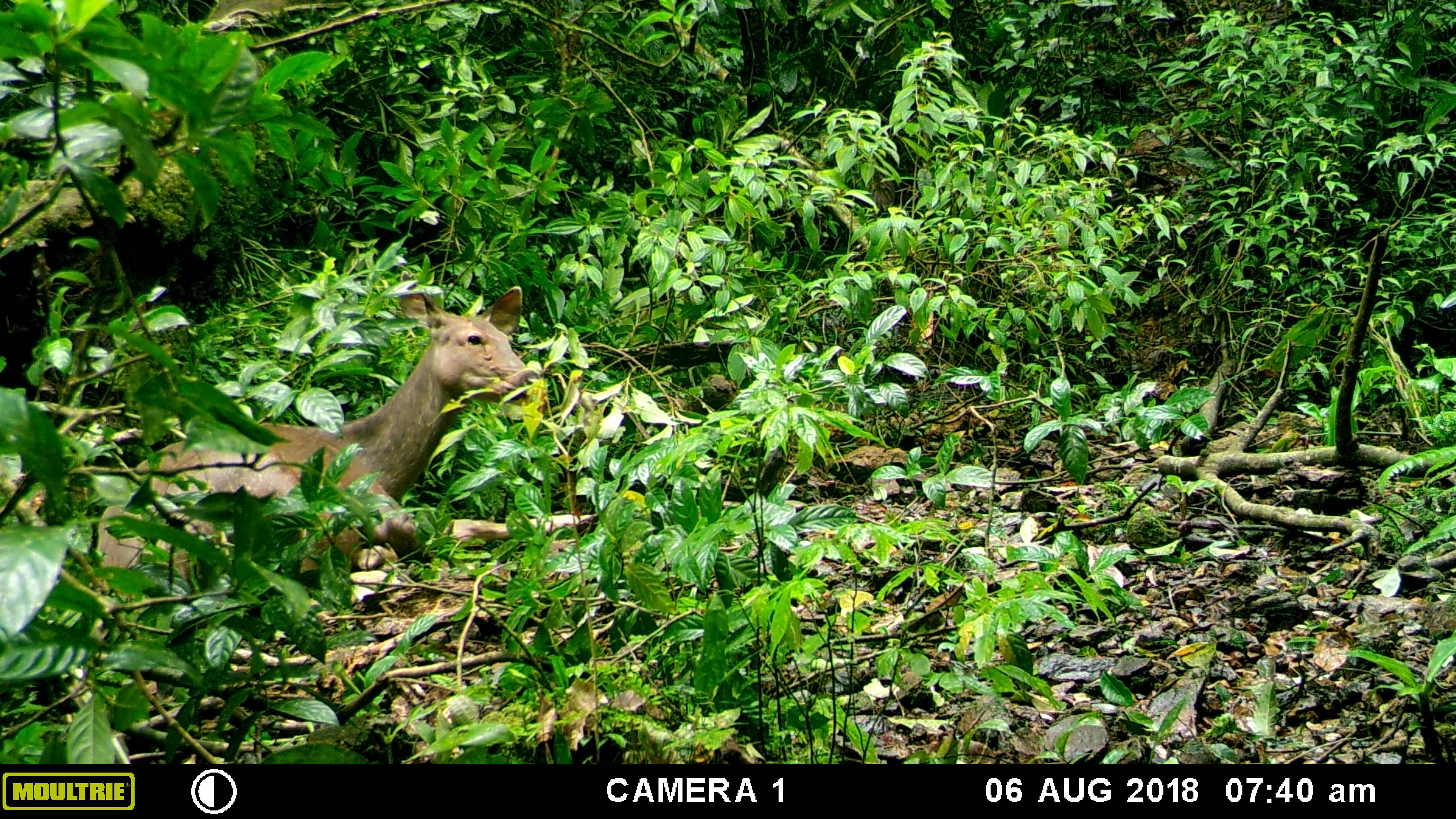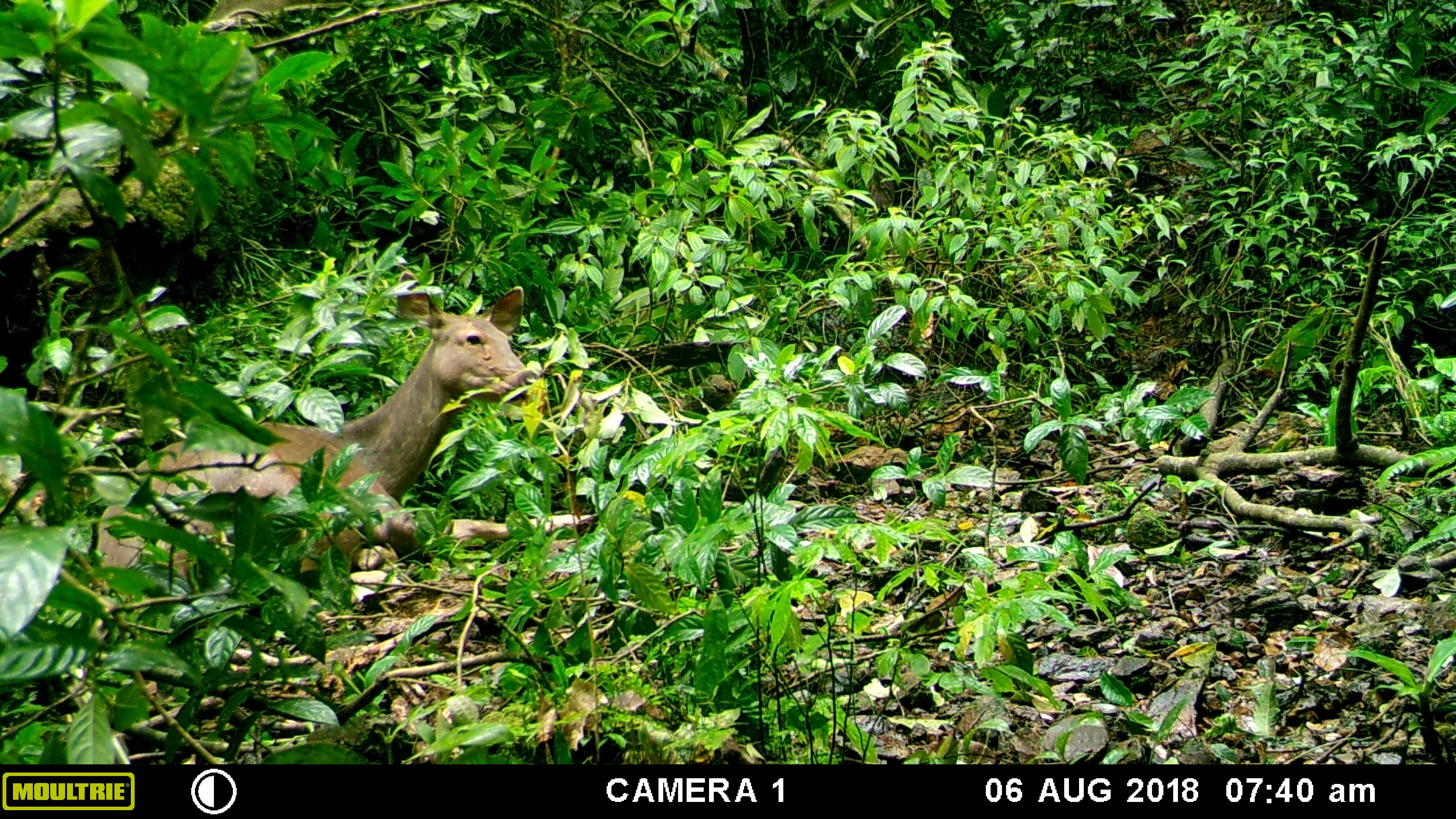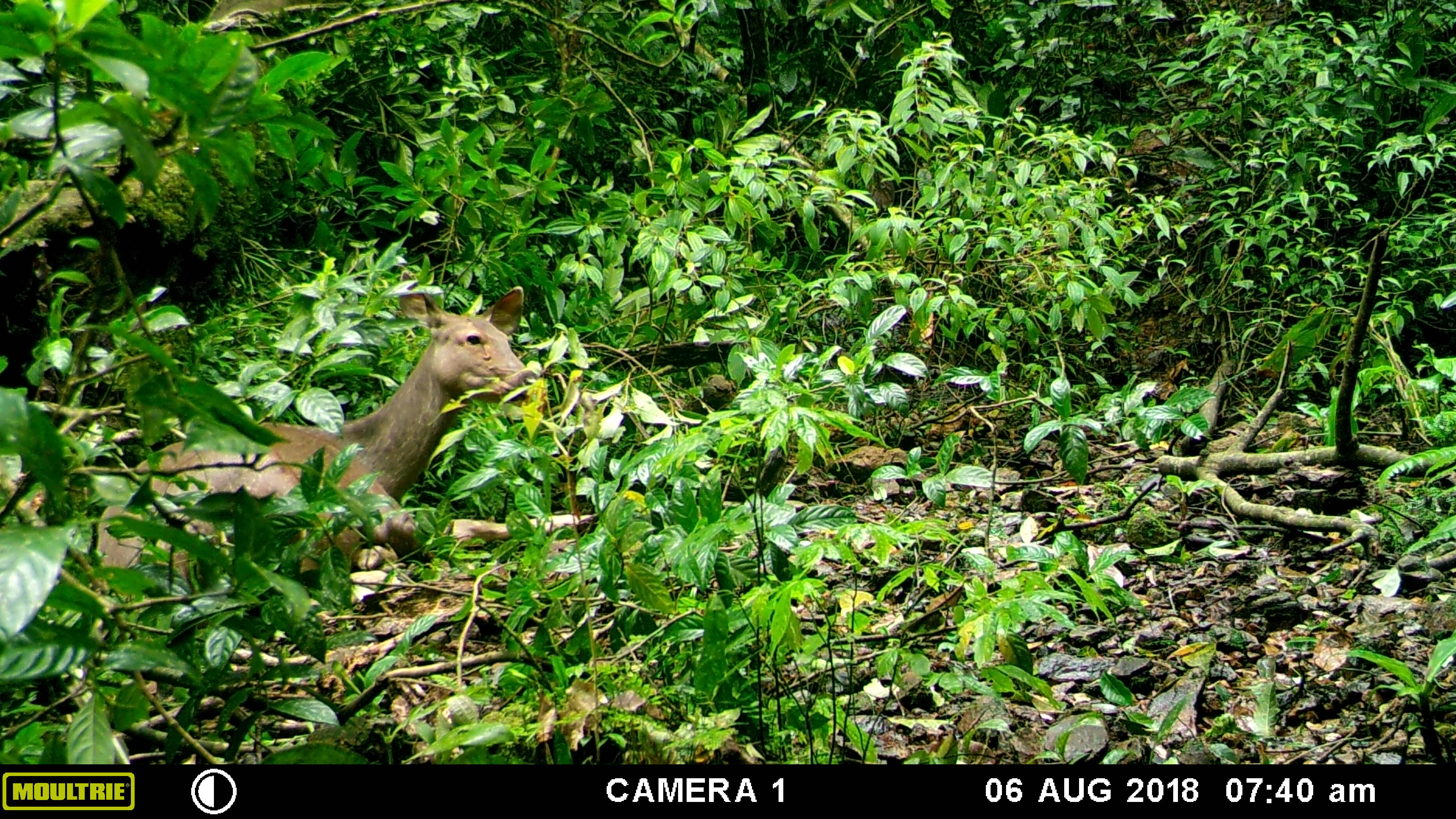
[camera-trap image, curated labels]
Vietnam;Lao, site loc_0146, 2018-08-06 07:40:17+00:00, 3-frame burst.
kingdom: Animalia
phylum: Chordata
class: Mammalia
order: Artiodactyla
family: Cervidae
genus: Rusa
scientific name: Rusa unicolor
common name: sambar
Sambar (Rusa unicolor). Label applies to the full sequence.